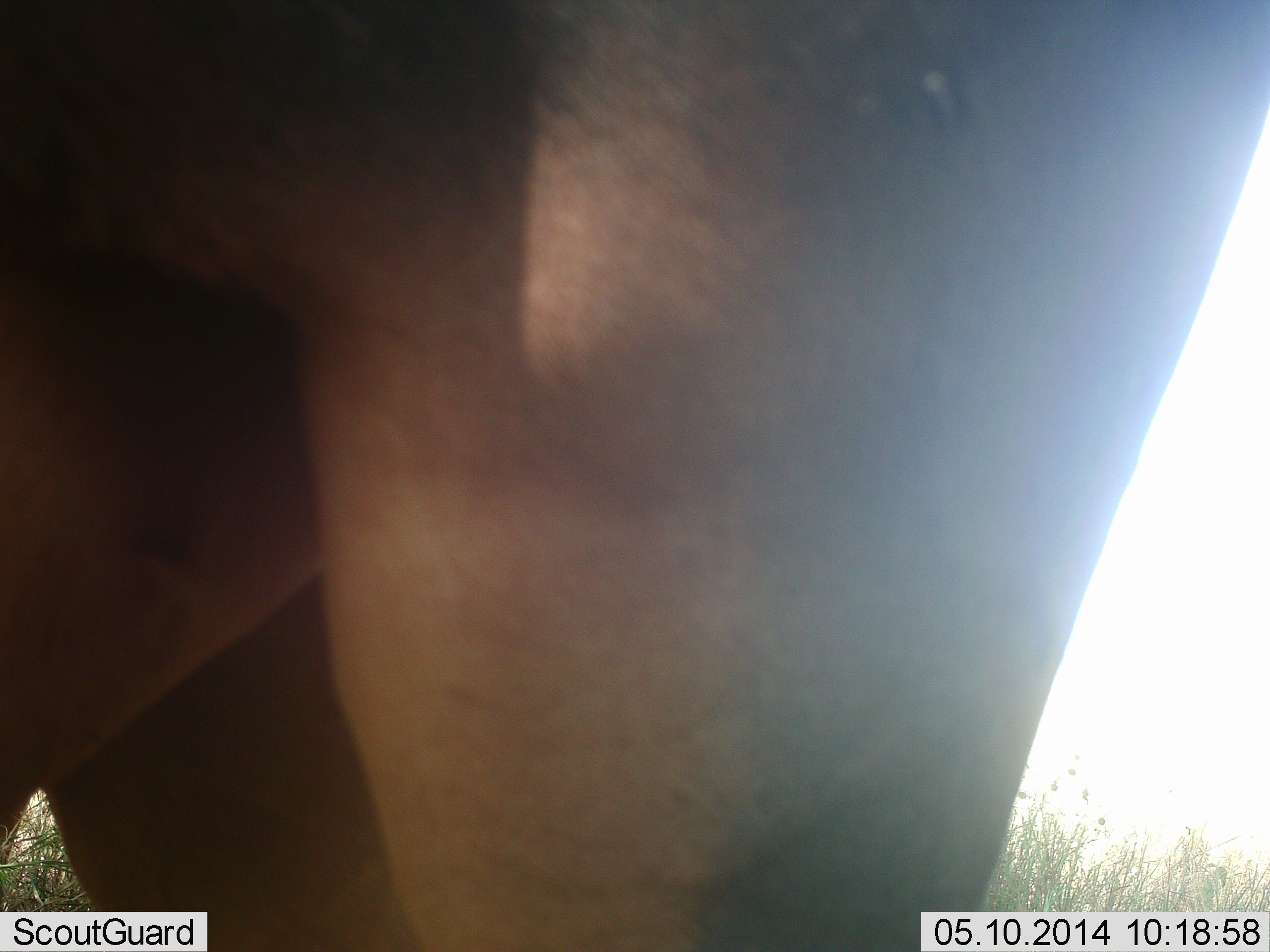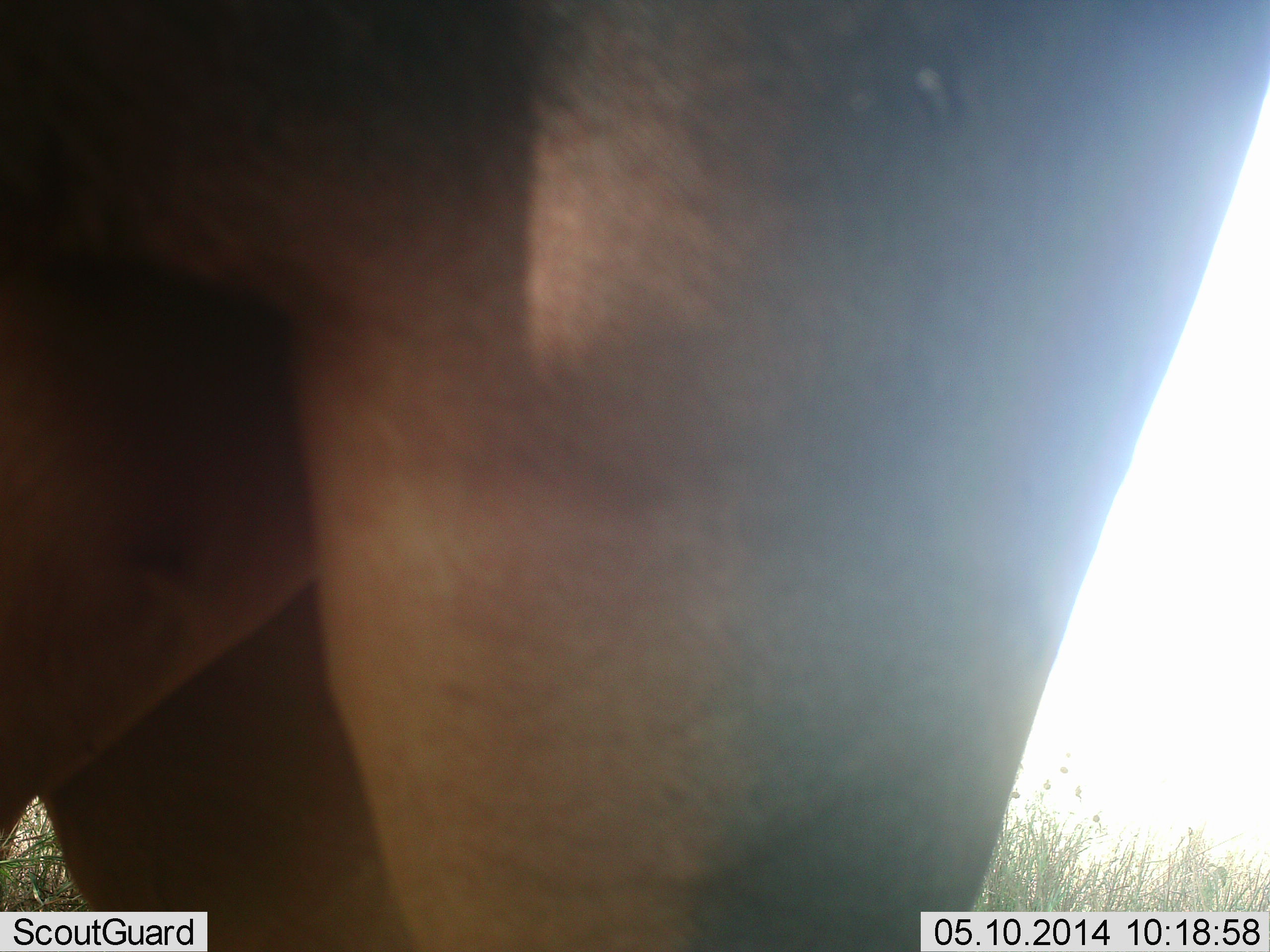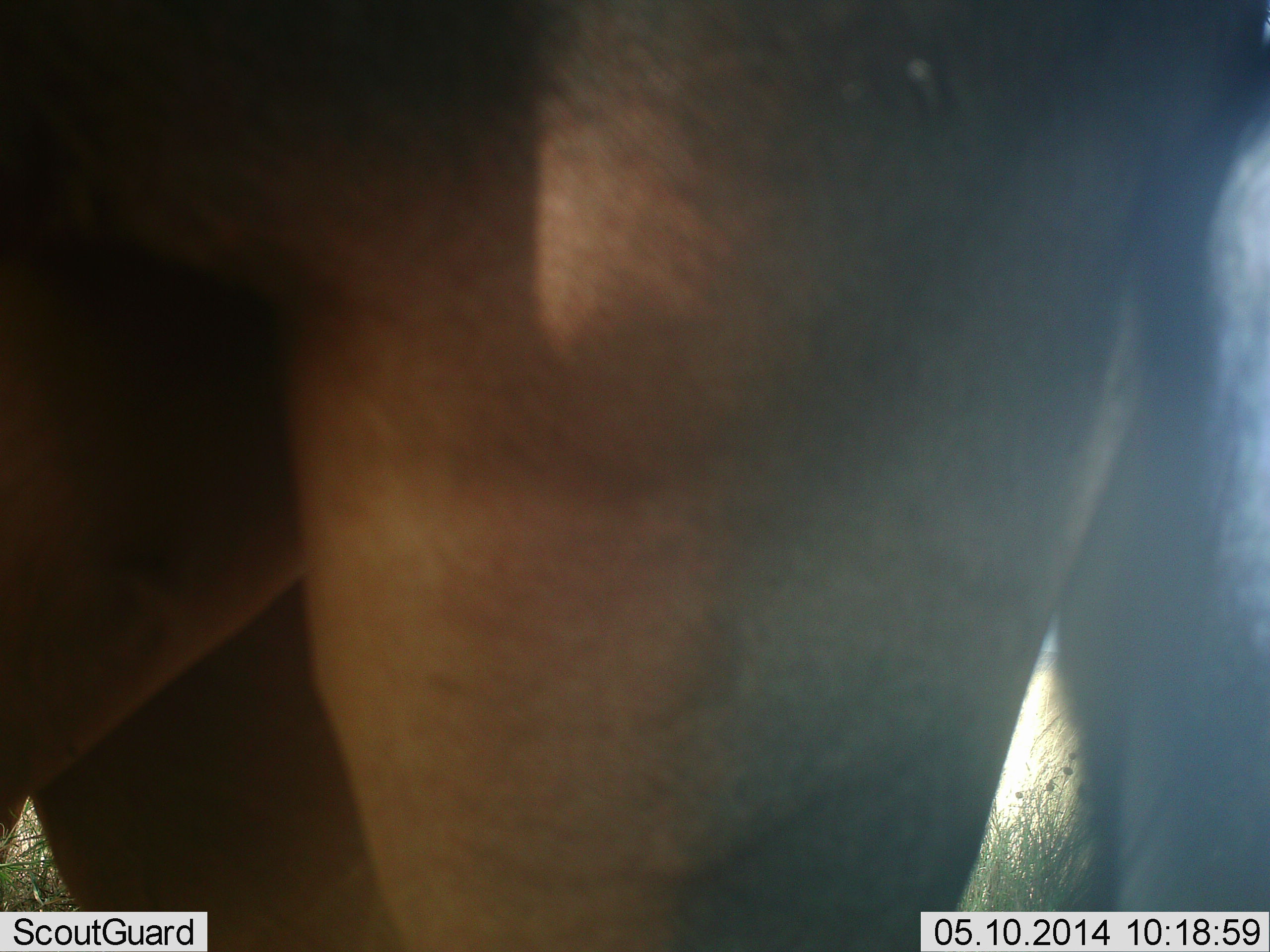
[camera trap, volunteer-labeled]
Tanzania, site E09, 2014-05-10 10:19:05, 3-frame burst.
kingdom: Animalia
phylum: Chordata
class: Mammalia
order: Artiodactyla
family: Bovidae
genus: Connochaetes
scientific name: Connochaetes taurinus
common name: blue wildebeest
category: wildebeest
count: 1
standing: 100%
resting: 0%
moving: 0%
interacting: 0%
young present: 0%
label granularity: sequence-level